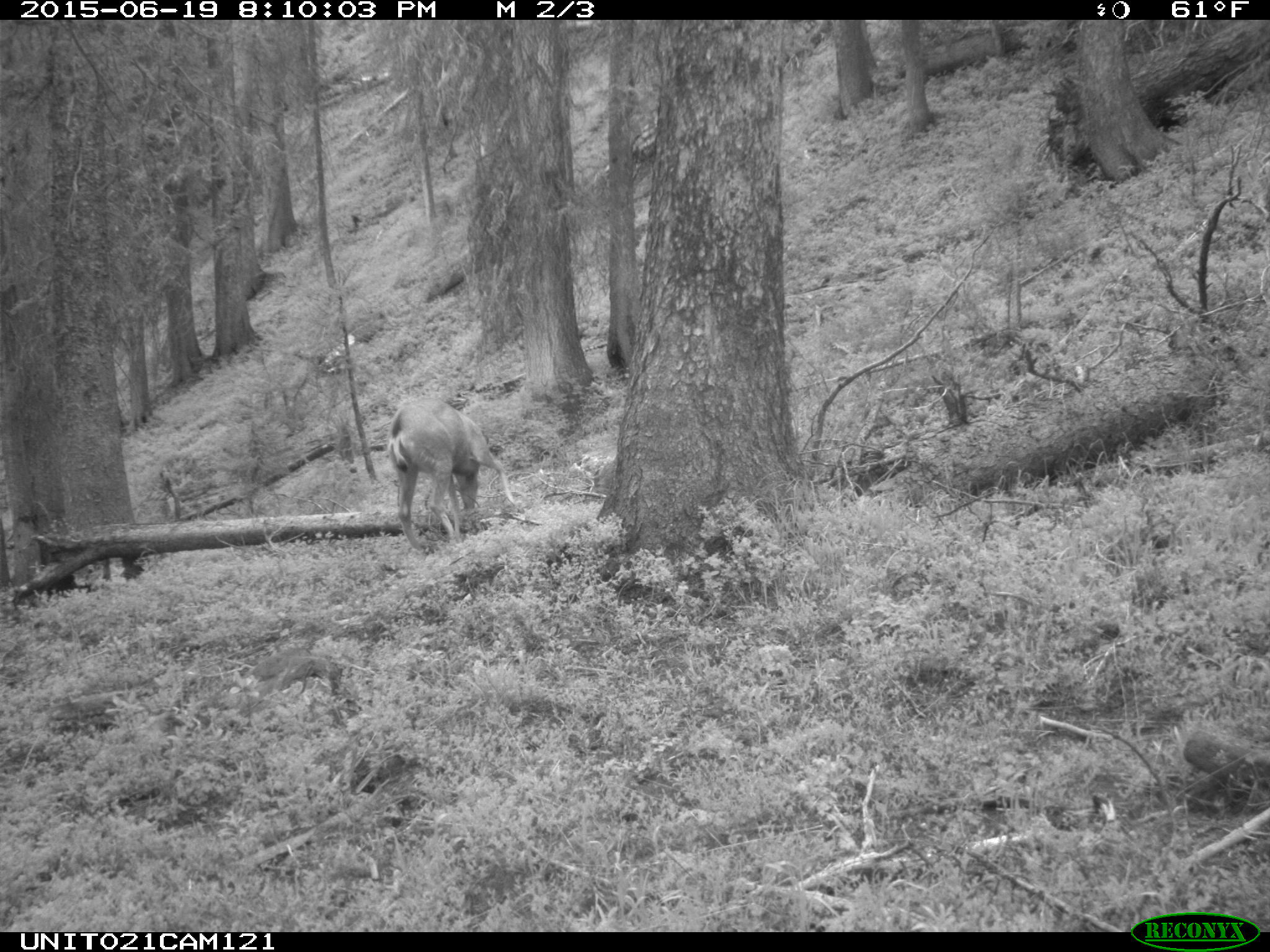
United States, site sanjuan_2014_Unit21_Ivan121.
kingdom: Animalia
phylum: Chordata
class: Mammalia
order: Artiodactyla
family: Cervidae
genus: Odocoileus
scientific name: Odocoileus hemionus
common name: mule deer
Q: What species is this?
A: Odocoileus hemionus (mule deer).